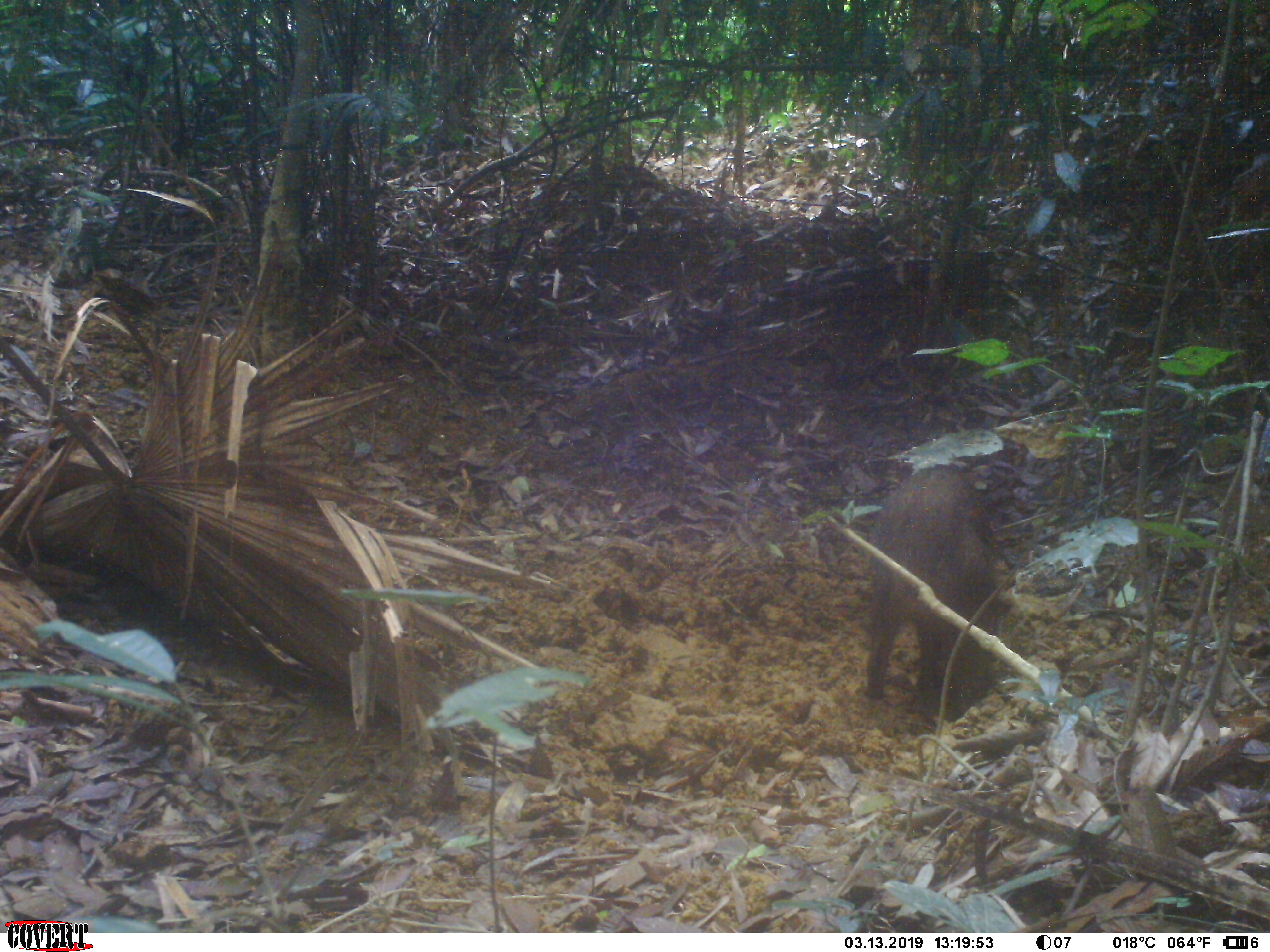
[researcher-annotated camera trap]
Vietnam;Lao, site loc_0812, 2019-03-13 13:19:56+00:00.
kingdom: Animalia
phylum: Chordata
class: Mammalia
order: Artiodactyla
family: Suidae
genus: Sus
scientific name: Sus scrofa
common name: eurasian wild pig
Eurasian wild pig (Sus scrofa). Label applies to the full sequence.